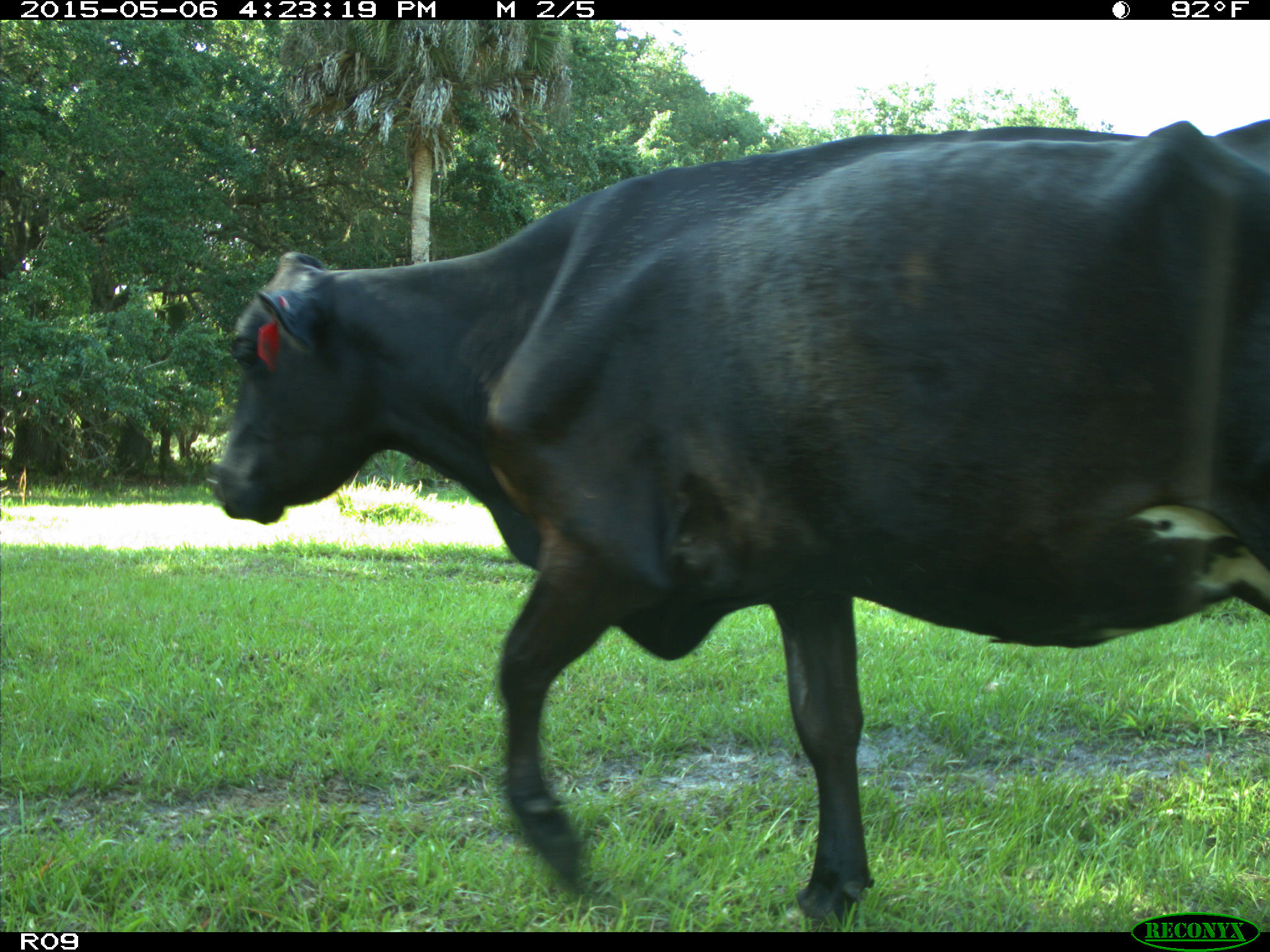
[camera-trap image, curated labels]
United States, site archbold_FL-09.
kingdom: Animalia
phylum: Chordata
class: Mammalia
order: Artiodactyla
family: Bovidae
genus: Bos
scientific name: Bos taurus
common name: domestic cow